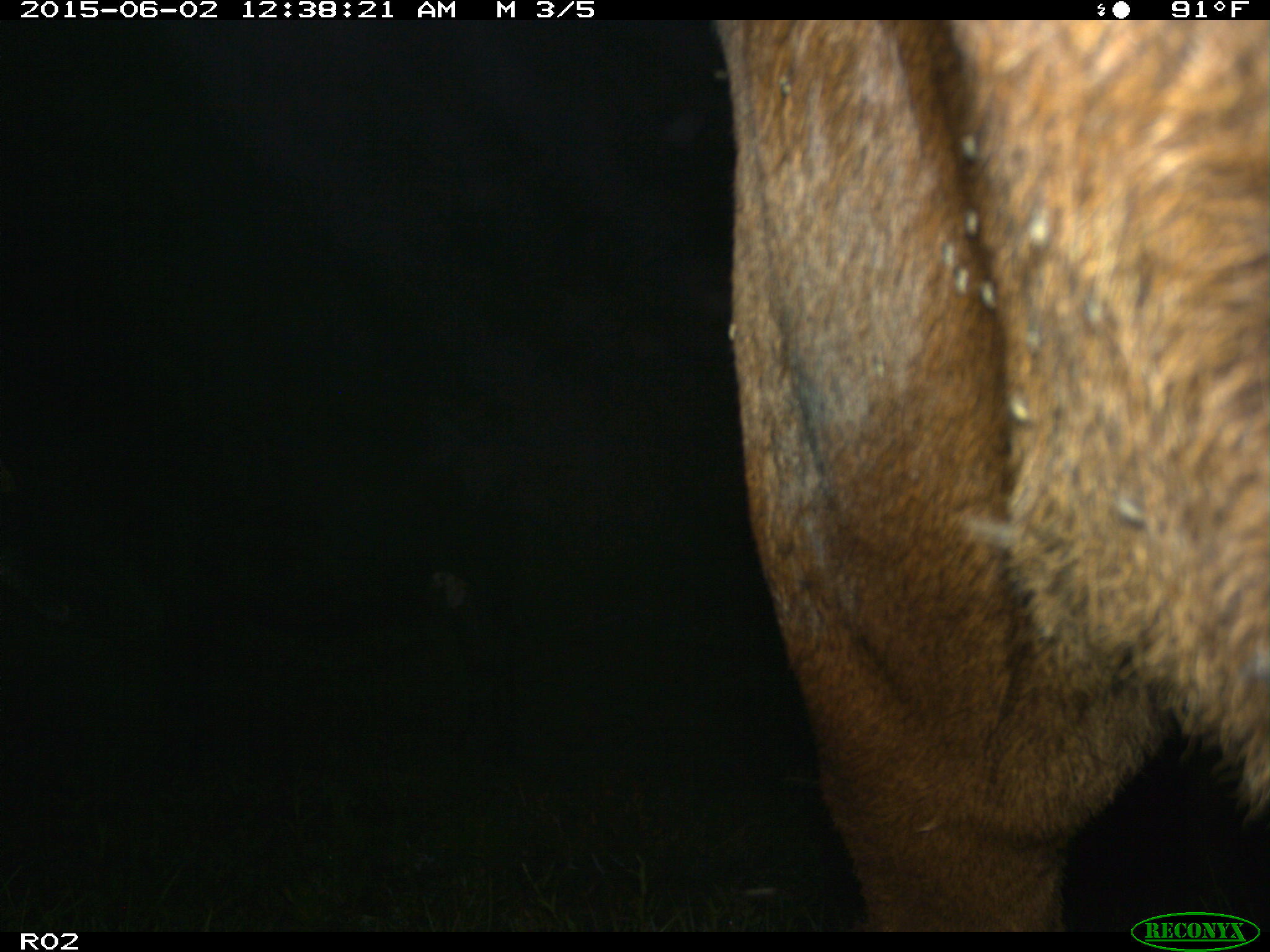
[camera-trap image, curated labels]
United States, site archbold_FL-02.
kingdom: Animalia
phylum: Chordata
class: Mammalia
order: Artiodactyla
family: Bovidae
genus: Bos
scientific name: Bos taurus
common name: domestic cow